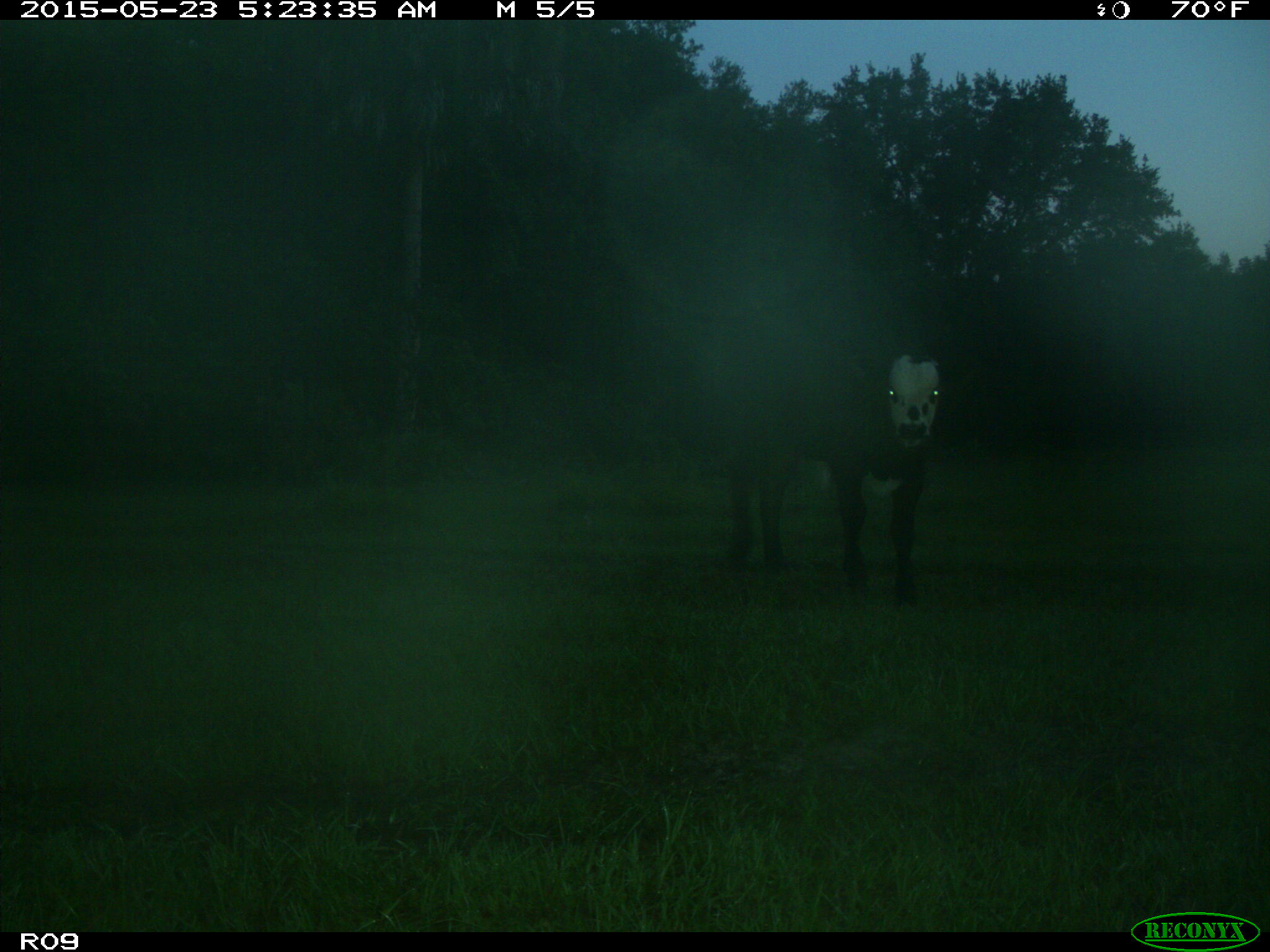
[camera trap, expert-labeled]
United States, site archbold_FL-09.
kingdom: Animalia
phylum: Chordata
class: Mammalia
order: Artiodactyla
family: Bovidae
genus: Bos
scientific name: Bos taurus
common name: domestic cow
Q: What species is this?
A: Bos taurus (domestic cow).